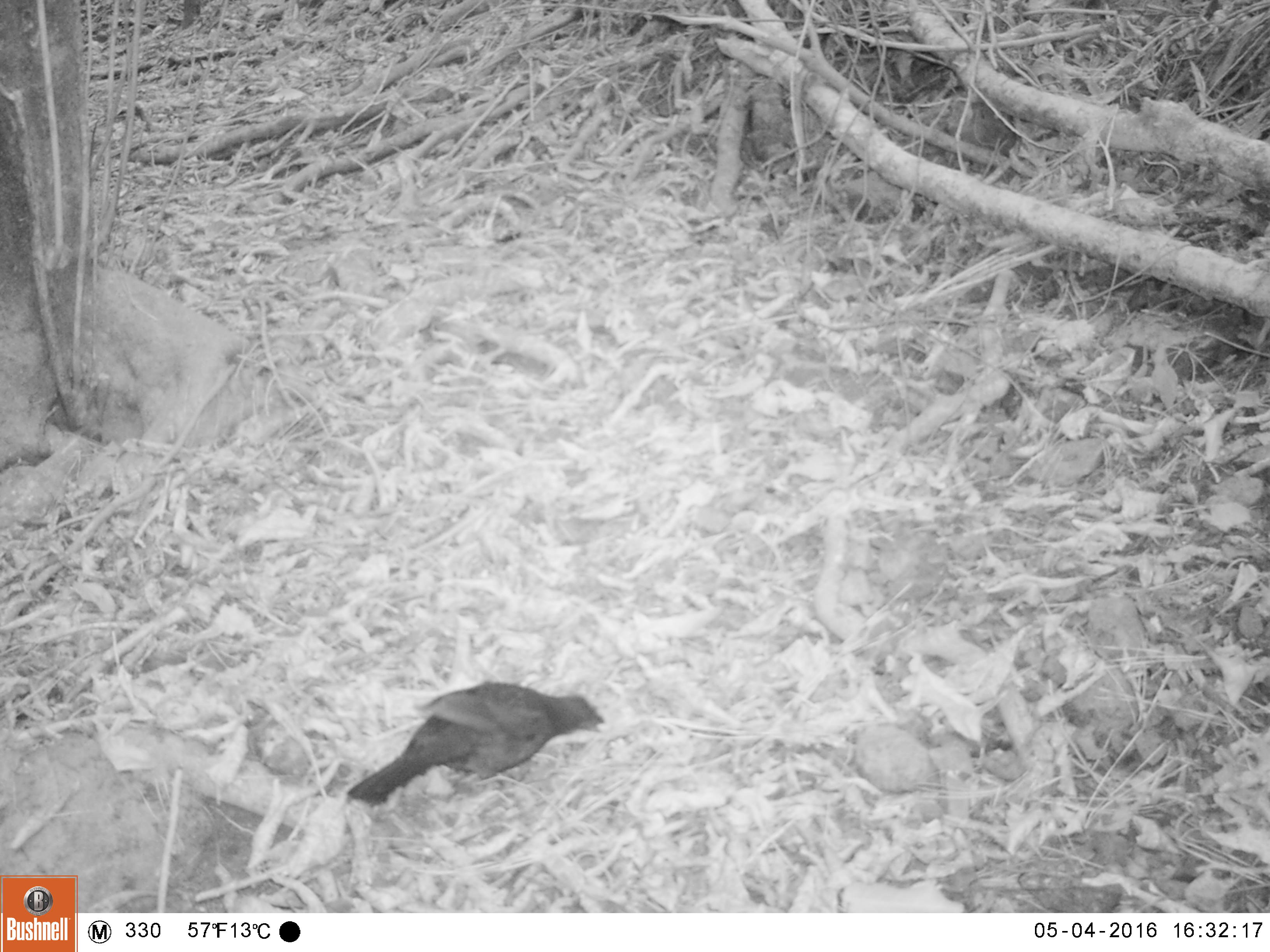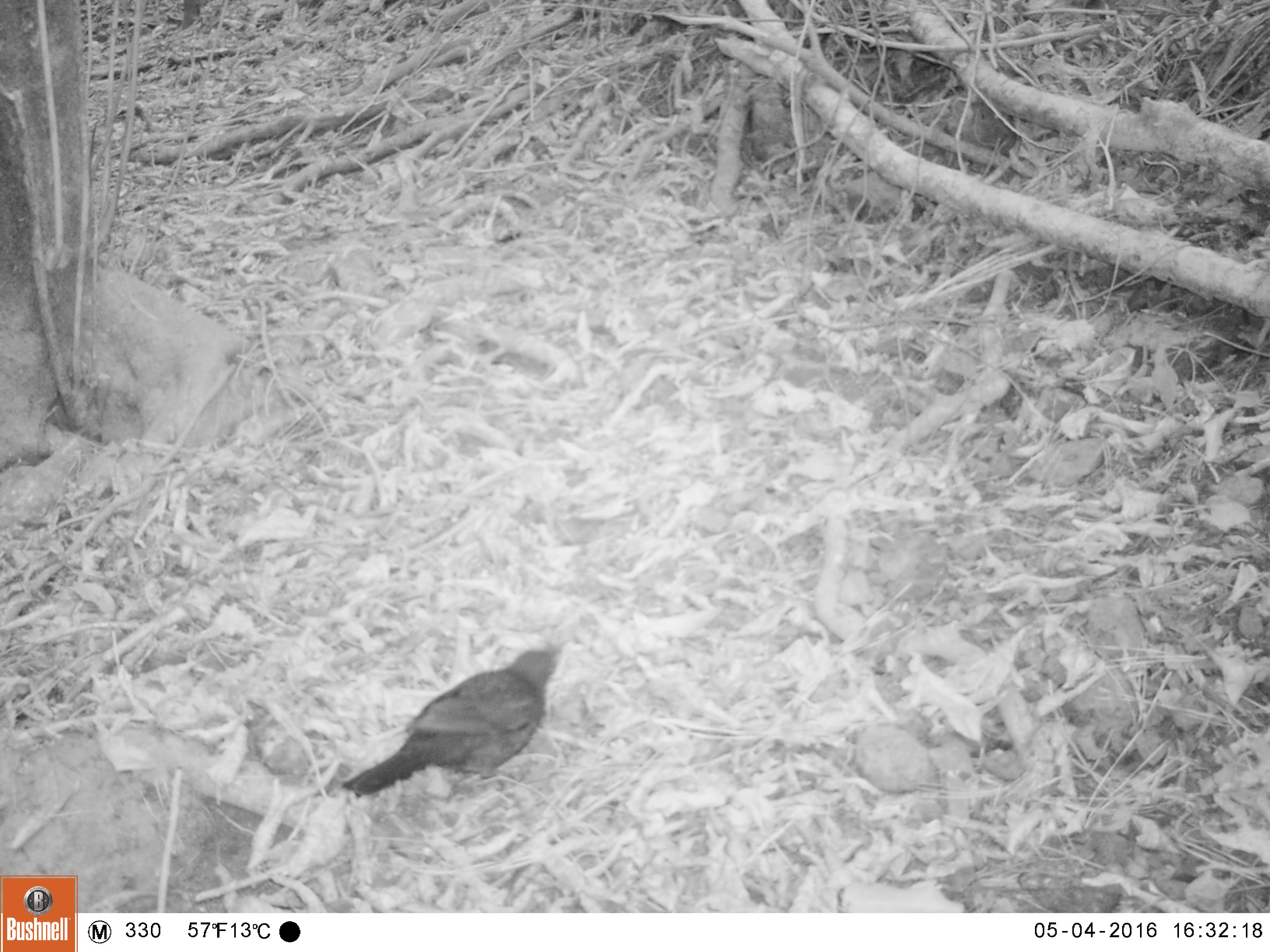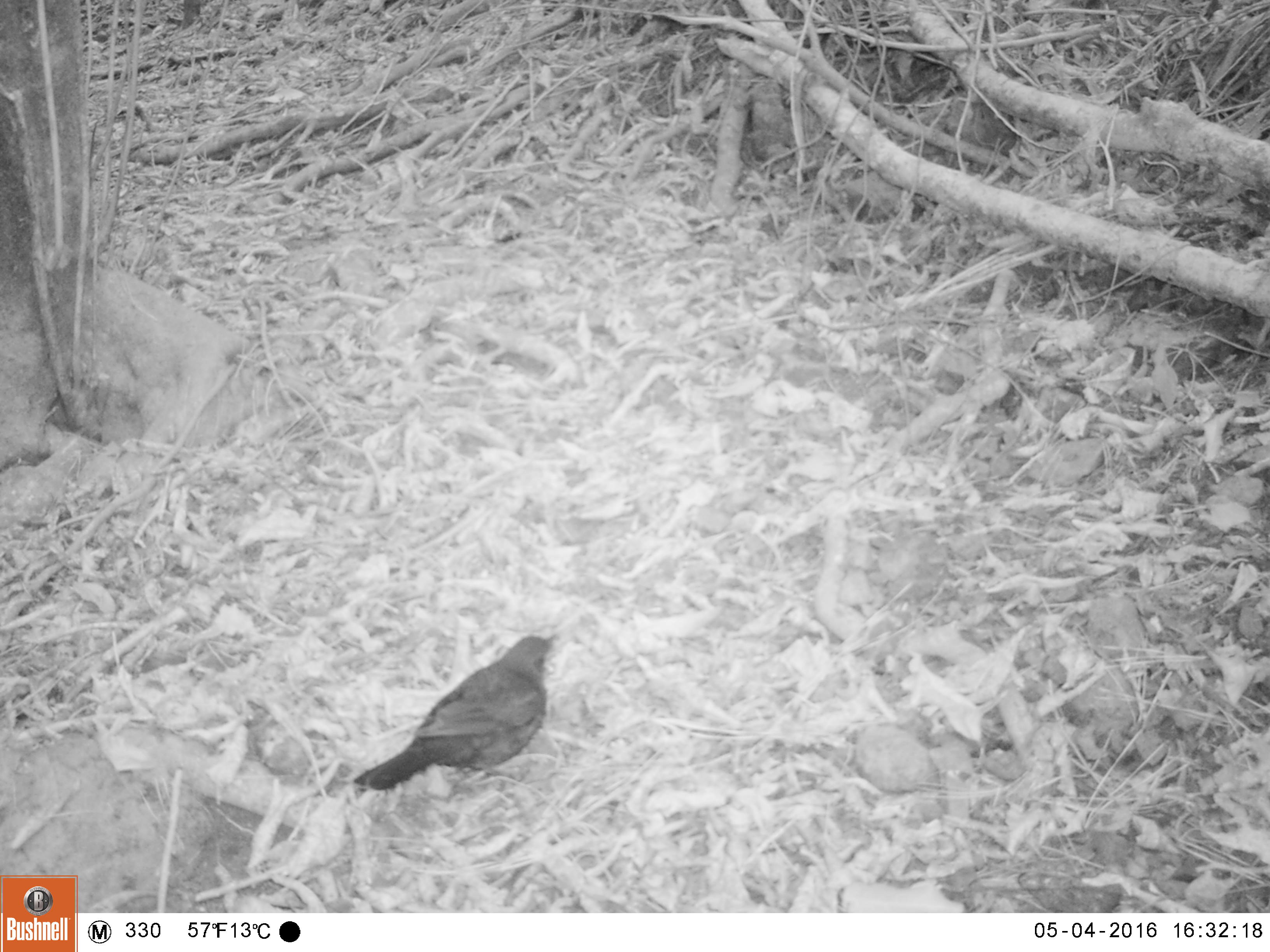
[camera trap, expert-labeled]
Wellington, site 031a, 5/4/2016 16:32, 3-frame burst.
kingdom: Animalia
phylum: Chordata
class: Aves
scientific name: Aves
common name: bird